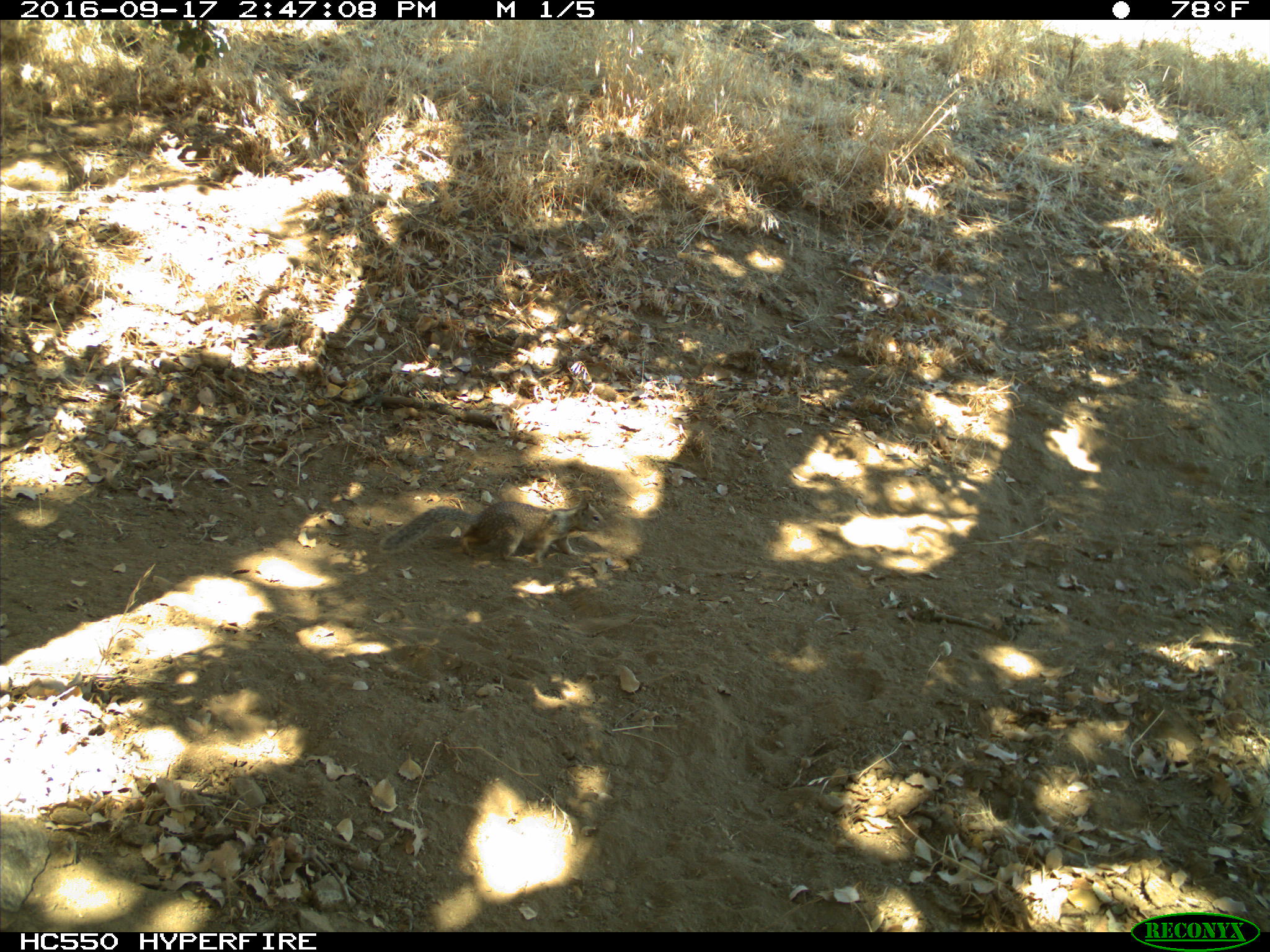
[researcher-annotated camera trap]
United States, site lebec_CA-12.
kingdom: Animalia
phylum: Chordata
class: Mammalia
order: Rodentia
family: Sciuridae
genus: Otospermophilus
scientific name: Otospermophilus beecheyi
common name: california ground squirrel